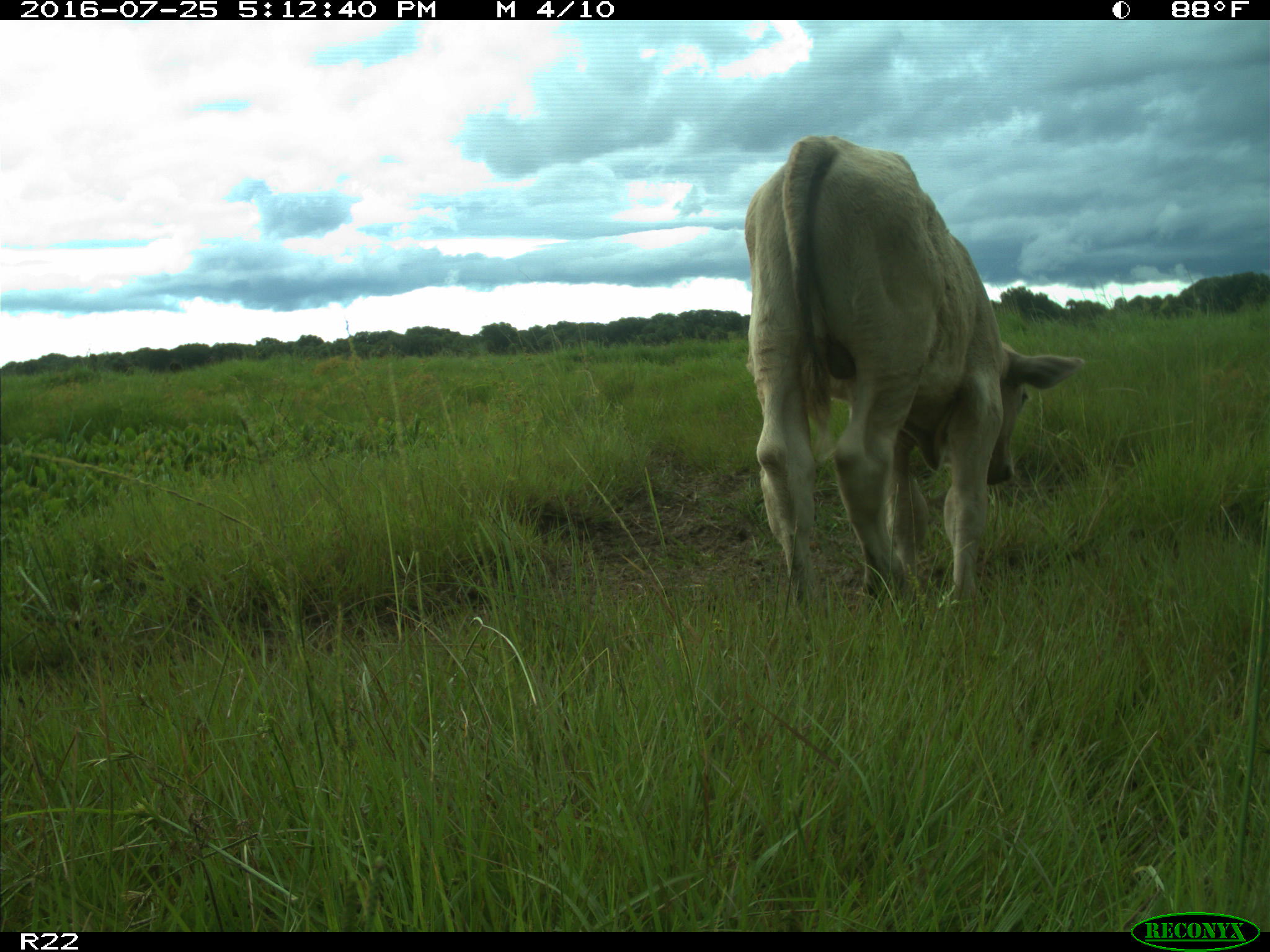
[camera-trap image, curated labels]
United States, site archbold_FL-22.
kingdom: Animalia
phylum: Chordata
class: Mammalia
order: Artiodactyla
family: Bovidae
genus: Bos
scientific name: Bos taurus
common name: domestic cow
Bos taurus (domestic cow).